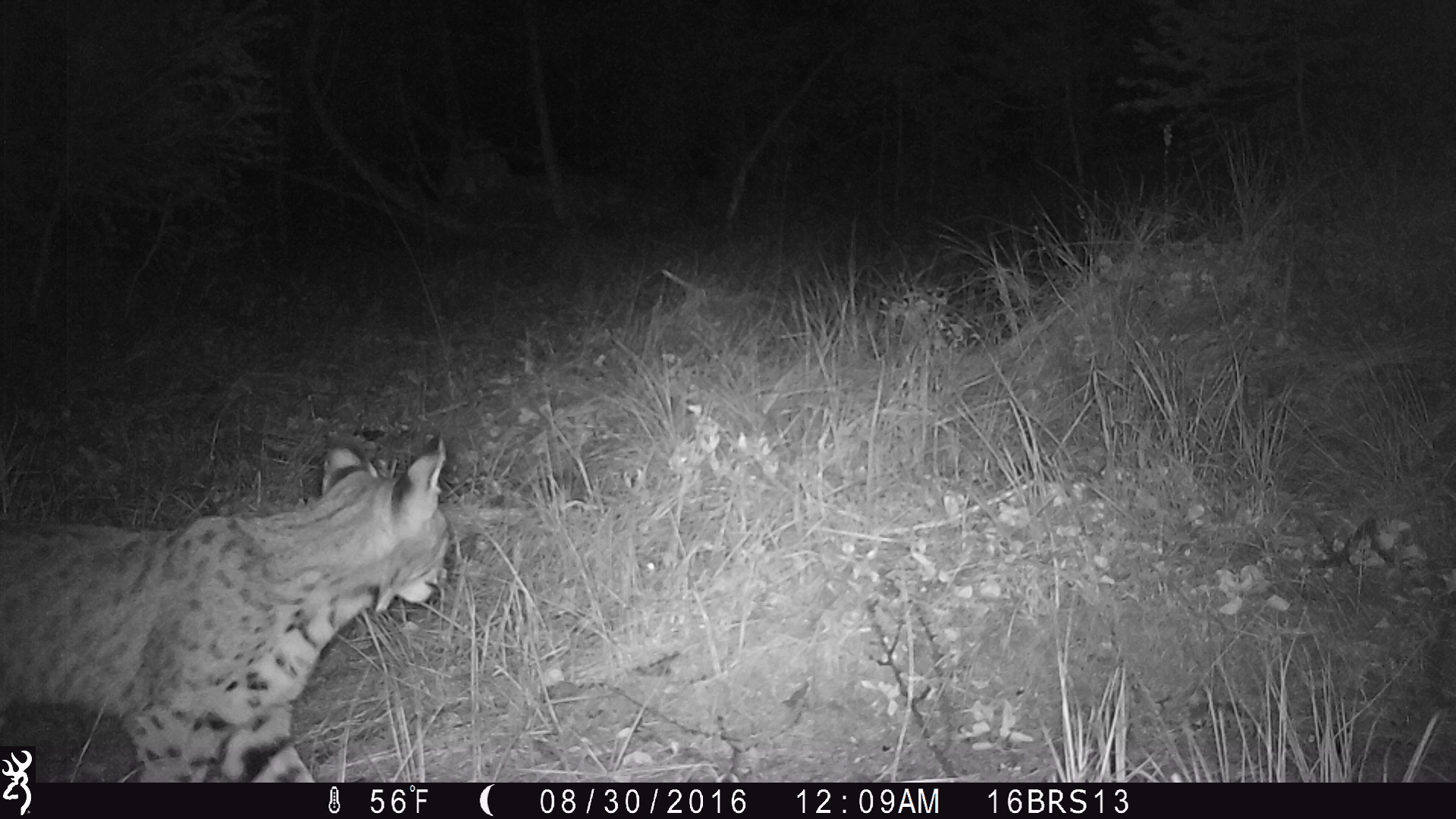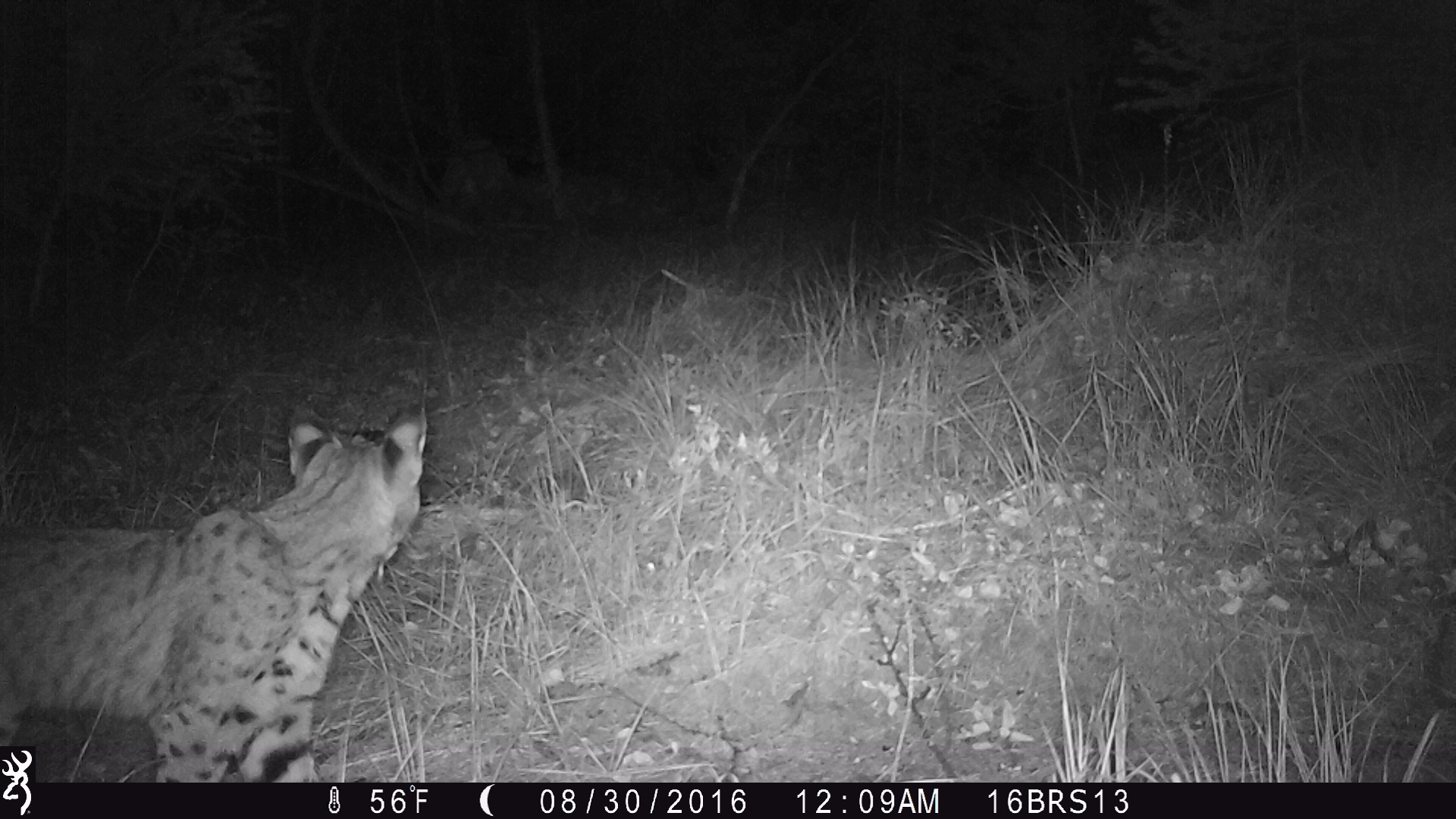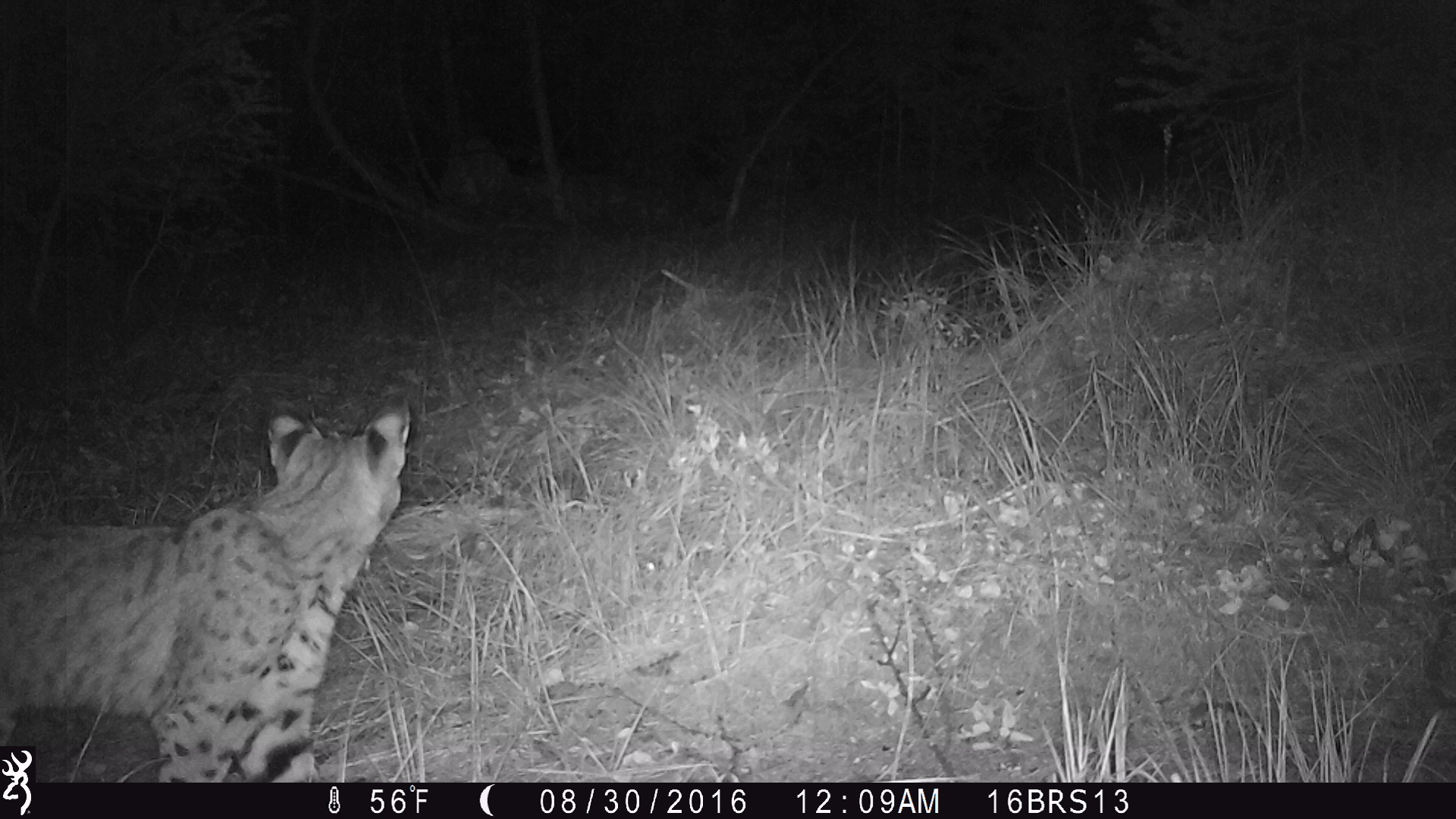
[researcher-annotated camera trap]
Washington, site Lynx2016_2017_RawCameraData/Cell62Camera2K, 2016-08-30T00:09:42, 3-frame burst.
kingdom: Animalia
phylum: Chordata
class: Mammalia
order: Carnivora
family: Felidae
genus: Lynx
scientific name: Lynx rufus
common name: bobcat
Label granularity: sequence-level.